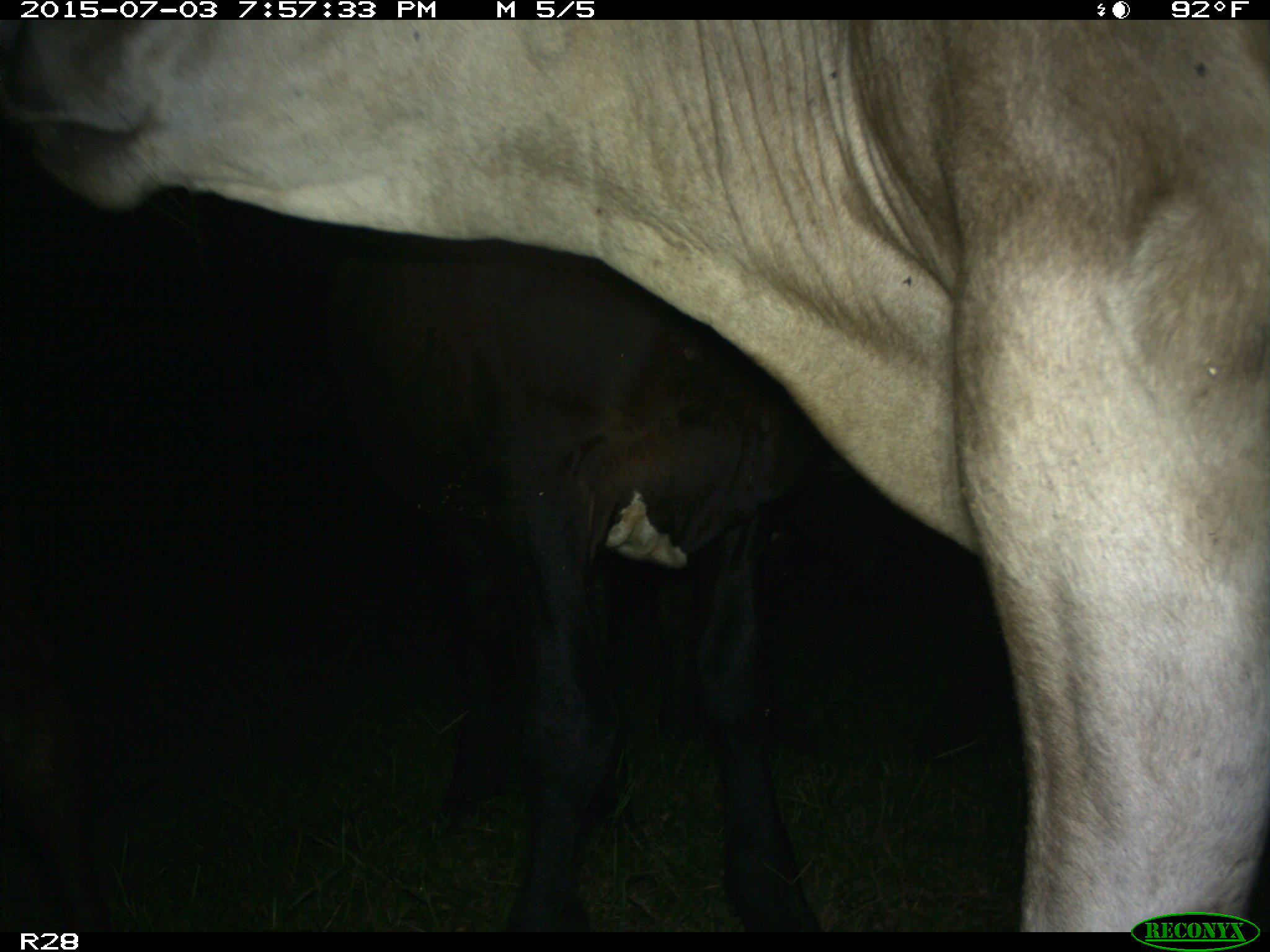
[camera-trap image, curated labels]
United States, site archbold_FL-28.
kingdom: Animalia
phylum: Chordata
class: Mammalia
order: Artiodactyla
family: Bovidae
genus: Bos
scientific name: Bos taurus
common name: domestic cow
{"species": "Bos taurus (domestic cow)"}